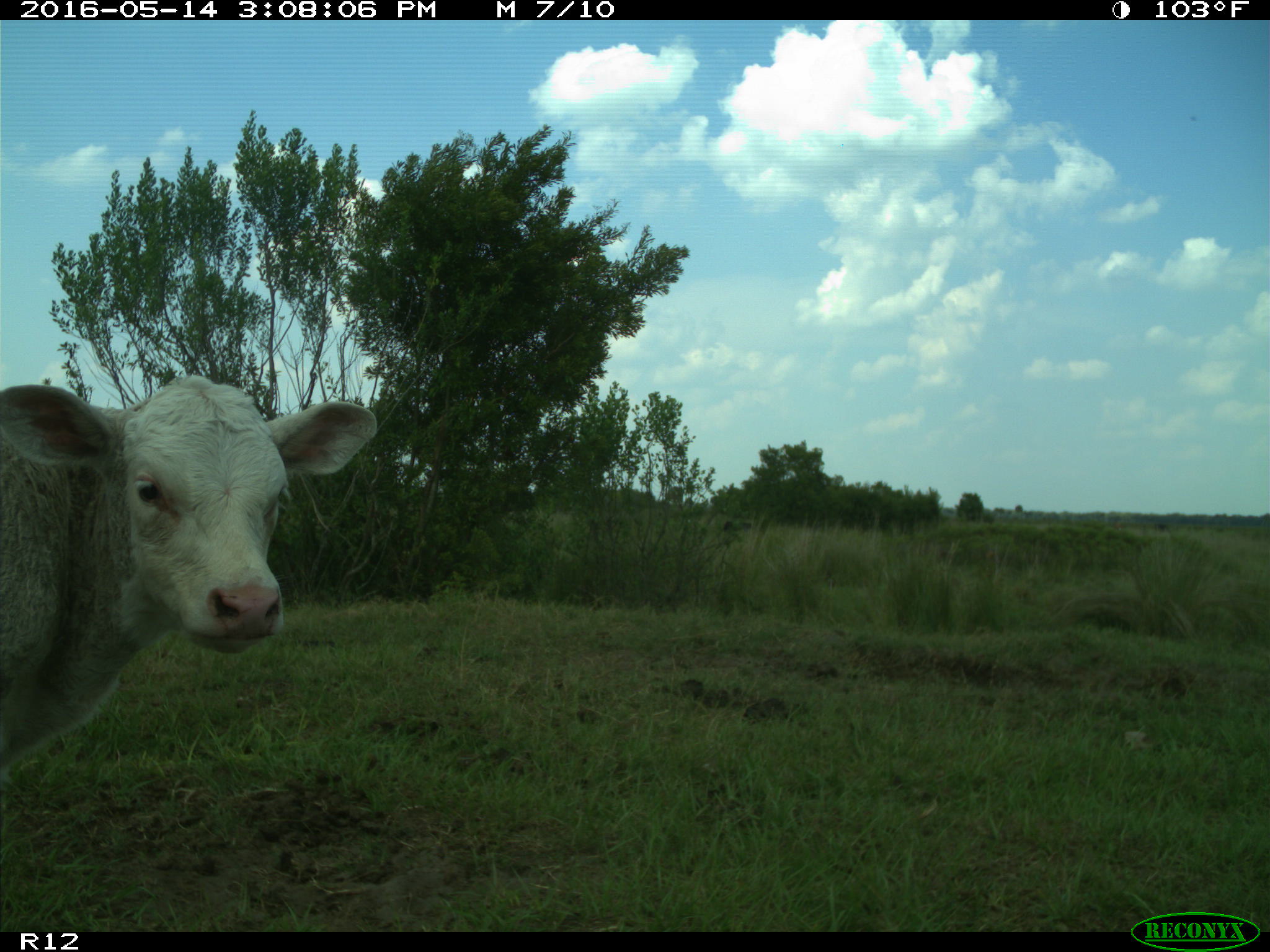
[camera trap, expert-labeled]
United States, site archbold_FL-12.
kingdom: Animalia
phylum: Chordata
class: Mammalia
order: Artiodactyla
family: Bovidae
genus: Bos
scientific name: Bos taurus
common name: domestic cow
Bos taurus (domestic cow).